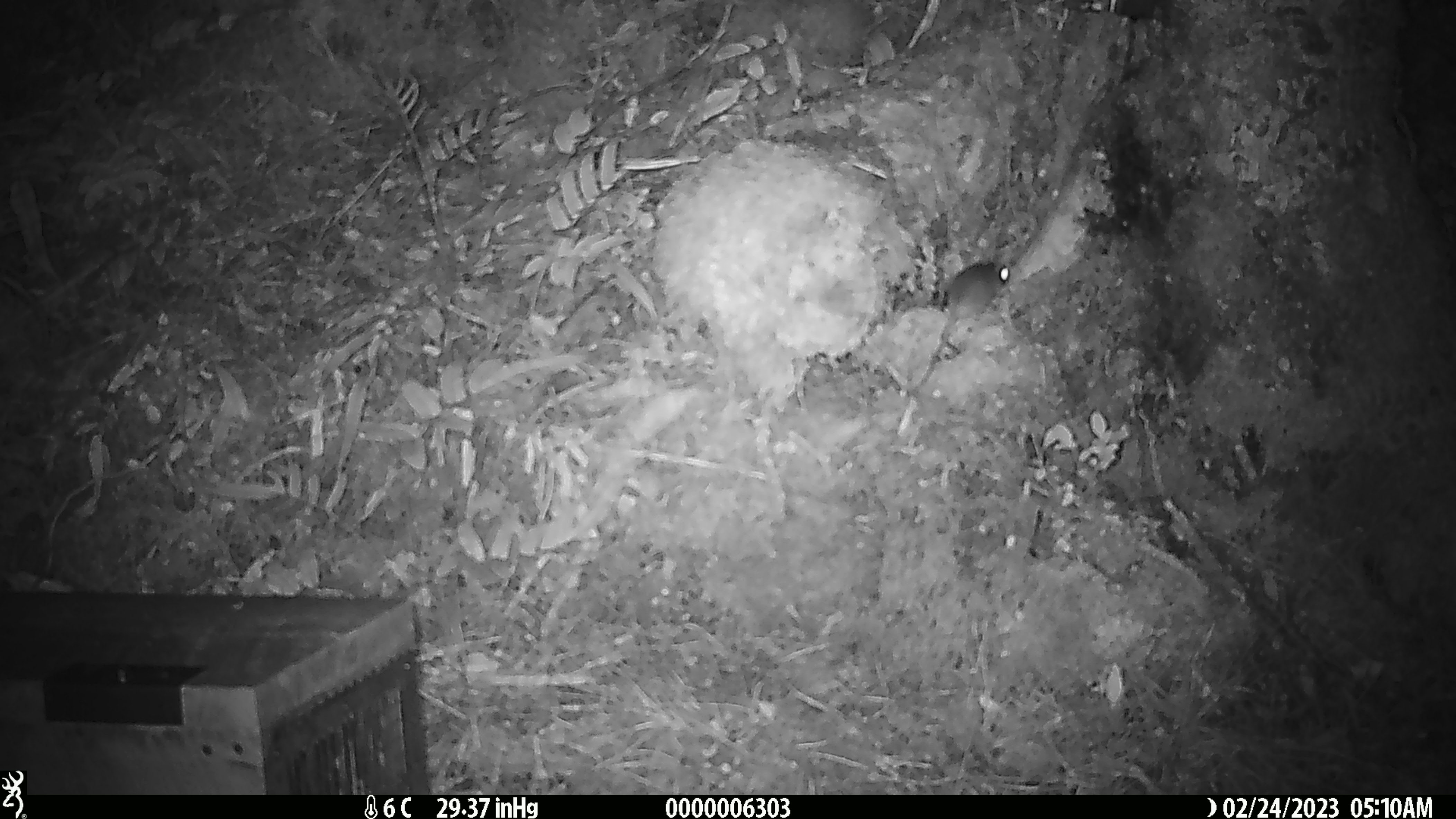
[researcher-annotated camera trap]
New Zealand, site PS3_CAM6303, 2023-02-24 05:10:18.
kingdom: Animalia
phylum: Chordata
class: Mammalia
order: Rodentia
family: Muridae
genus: Mus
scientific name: Mus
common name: mouse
Mouse (Mus).